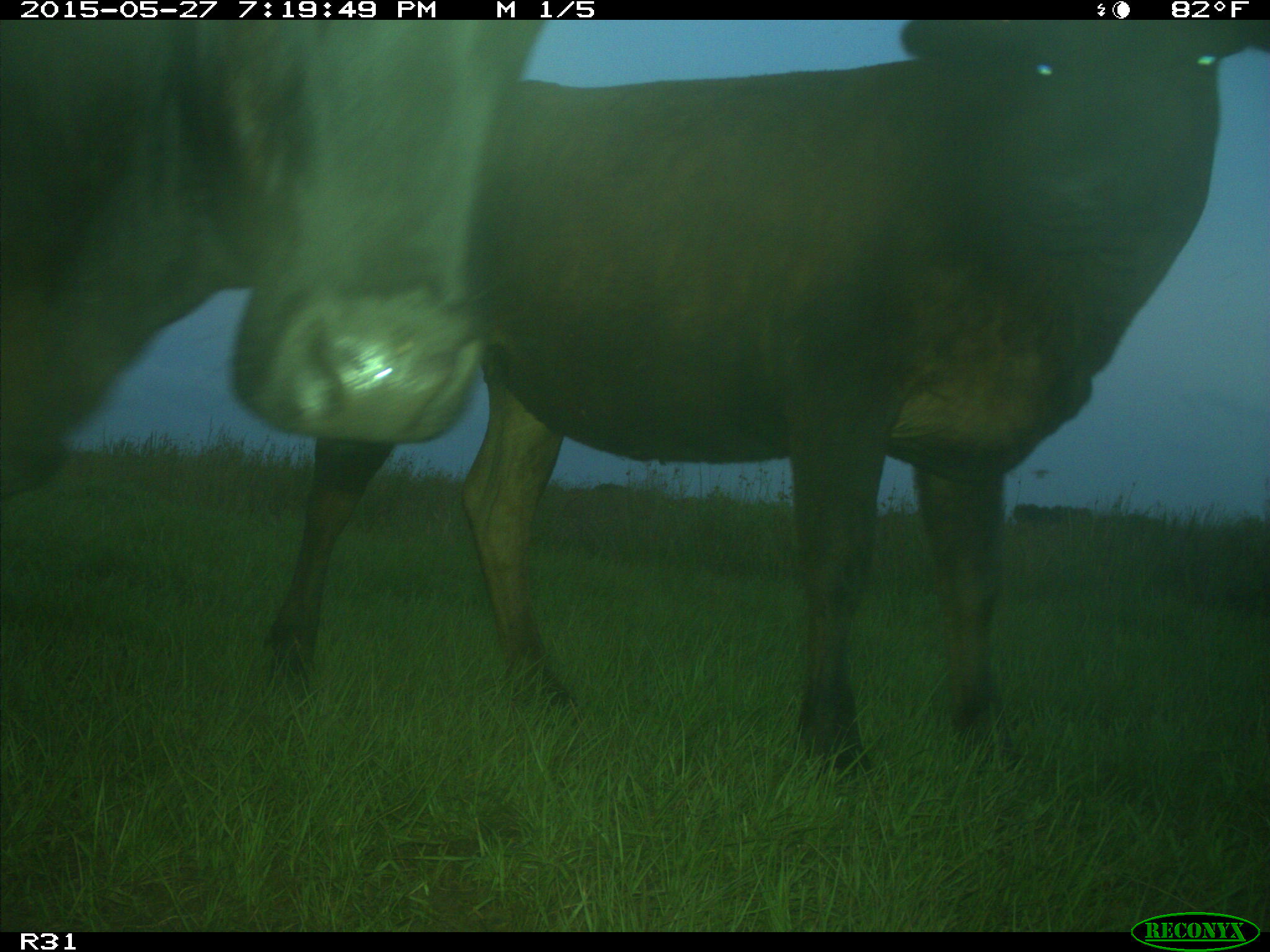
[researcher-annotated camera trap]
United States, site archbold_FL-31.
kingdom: Animalia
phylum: Chordata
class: Mammalia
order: Artiodactyla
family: Bovidae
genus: Bos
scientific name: Bos taurus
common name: domestic cow